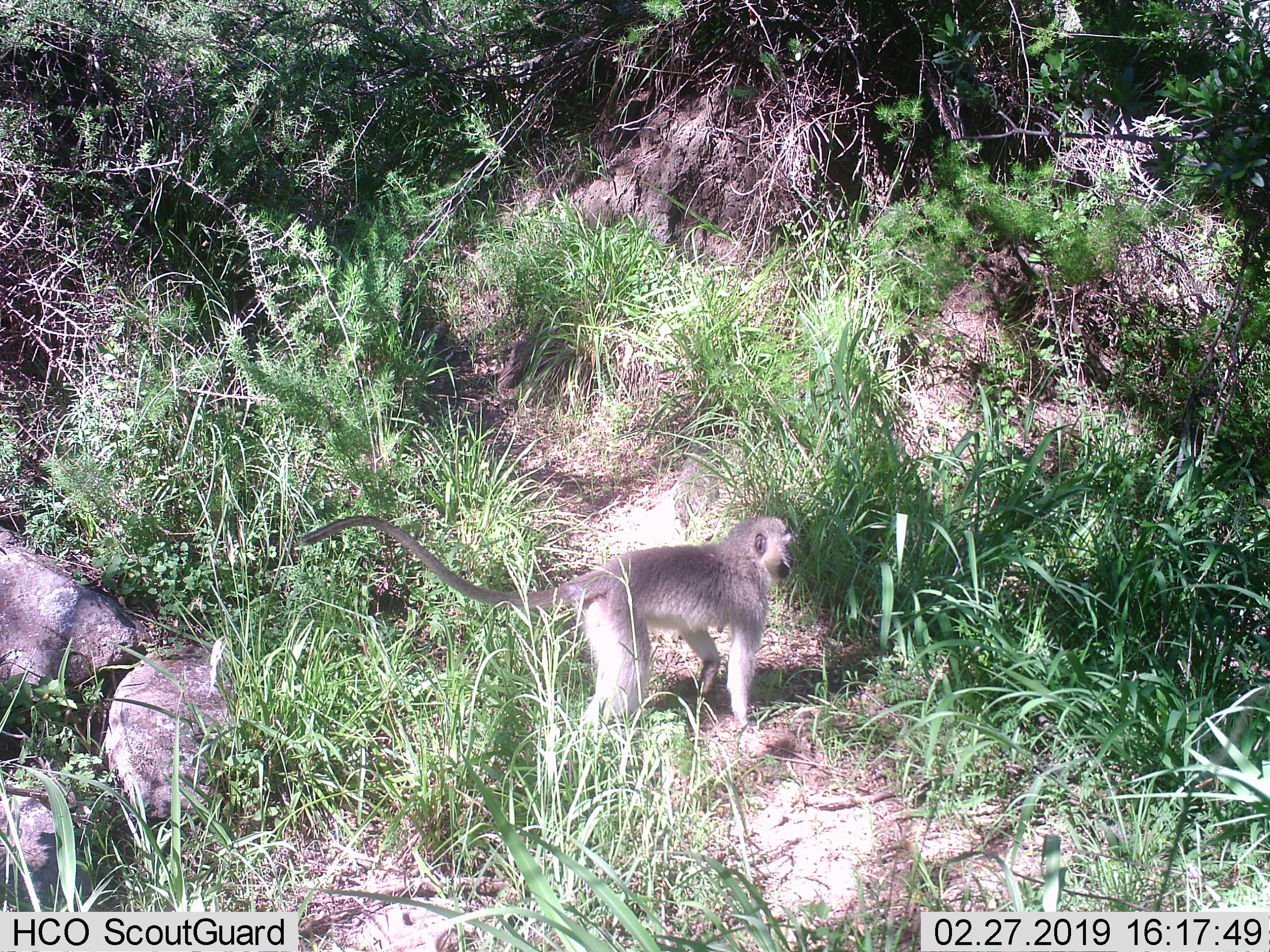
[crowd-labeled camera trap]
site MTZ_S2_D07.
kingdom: Animalia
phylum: Chordata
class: Mammalia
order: Primates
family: Cercopithecidae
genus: Chlorocebus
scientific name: Chlorocebus pygerythrus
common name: vervet monkey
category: monkeyvervet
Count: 1.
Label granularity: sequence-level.